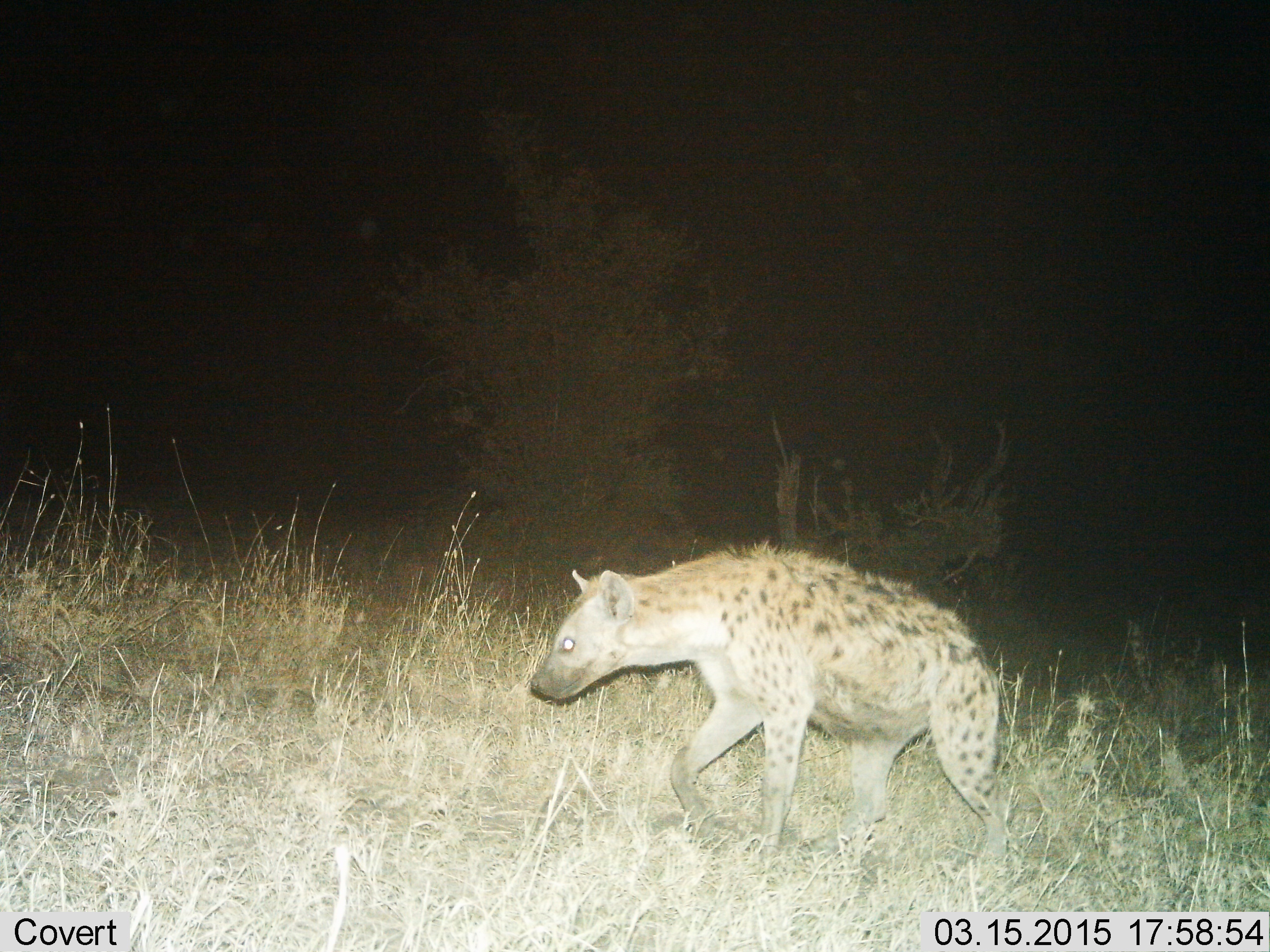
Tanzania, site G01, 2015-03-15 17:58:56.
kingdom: Animalia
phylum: Chordata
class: Mammalia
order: Carnivora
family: Hyaenidae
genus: Crocuta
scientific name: Crocuta crocuta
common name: spotted hyena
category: hyenaspotted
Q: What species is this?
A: Hyenaspotted (spotted hyena) (Crocuta crocuta).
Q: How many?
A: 1.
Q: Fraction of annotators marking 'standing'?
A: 0%.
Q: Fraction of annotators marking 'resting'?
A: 0%.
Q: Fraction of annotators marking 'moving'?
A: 100%.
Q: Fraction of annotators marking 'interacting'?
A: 0%.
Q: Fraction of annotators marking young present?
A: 0%.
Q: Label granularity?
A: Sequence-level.